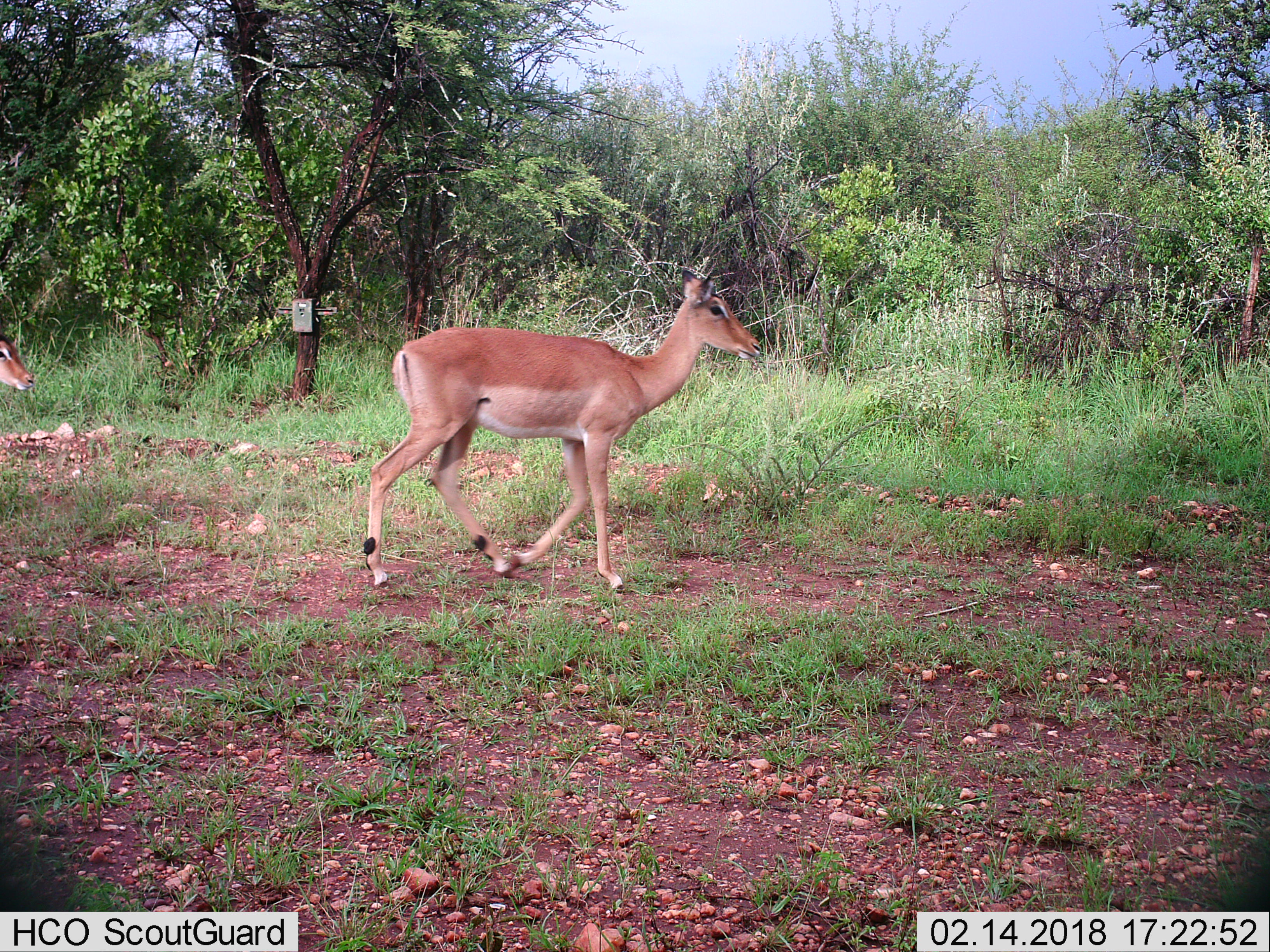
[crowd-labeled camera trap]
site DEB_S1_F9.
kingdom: Animalia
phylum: Chordata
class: Mammalia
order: Artiodactyla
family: Bovidae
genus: Aepyceros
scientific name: Aepyceros melampus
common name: impala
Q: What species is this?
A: Impala (Aepyceros melampus).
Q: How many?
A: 2.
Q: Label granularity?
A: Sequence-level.